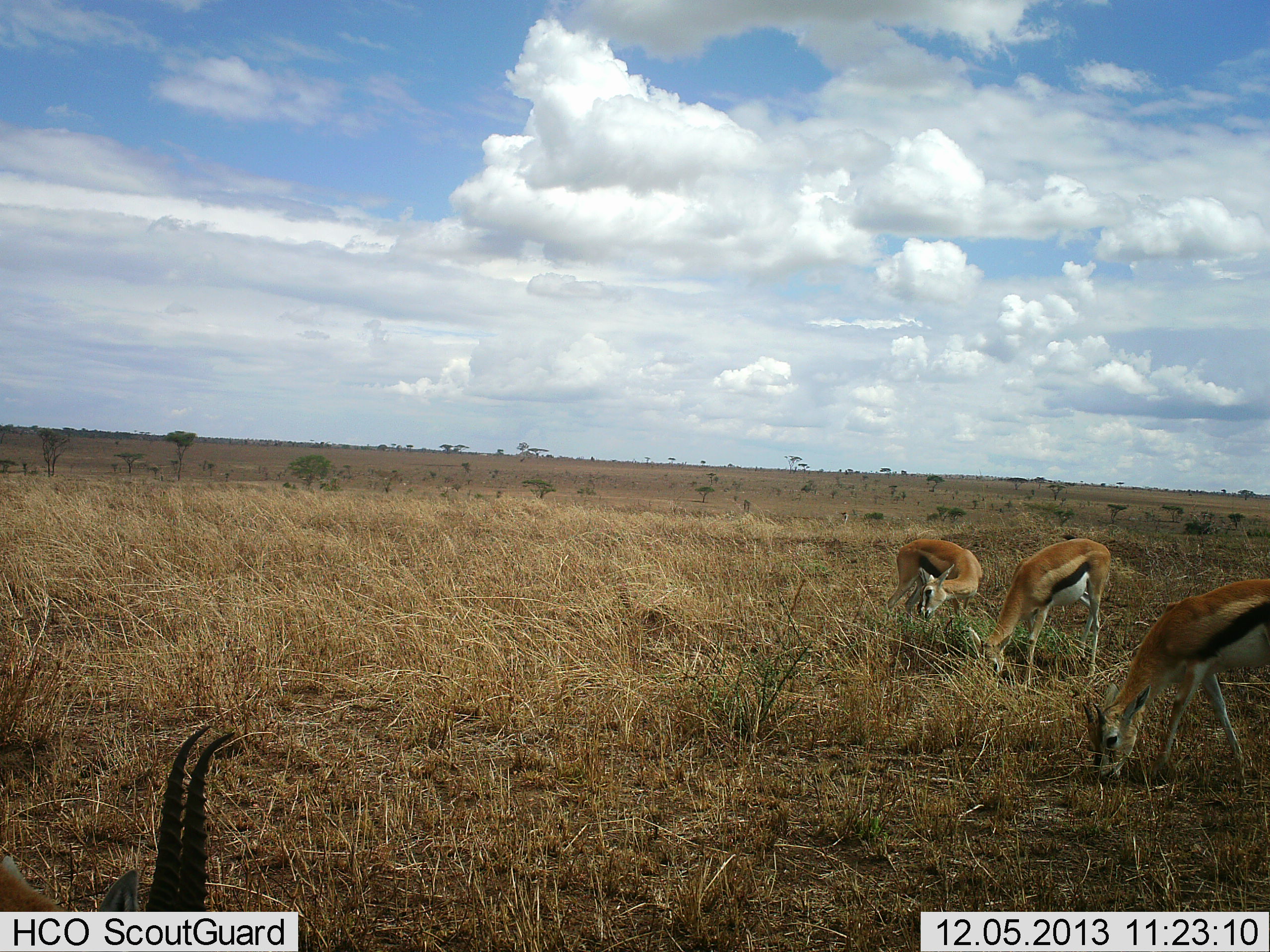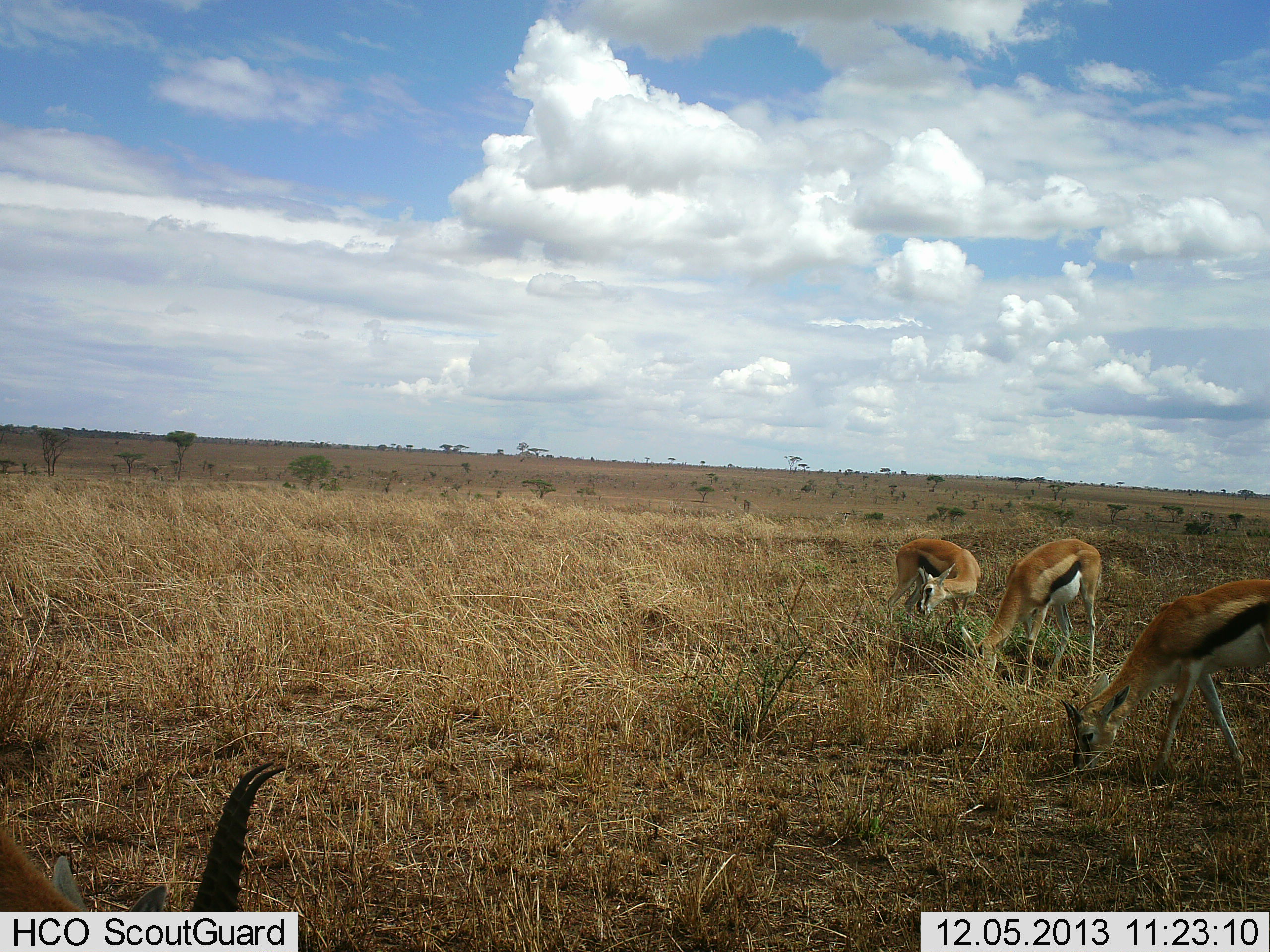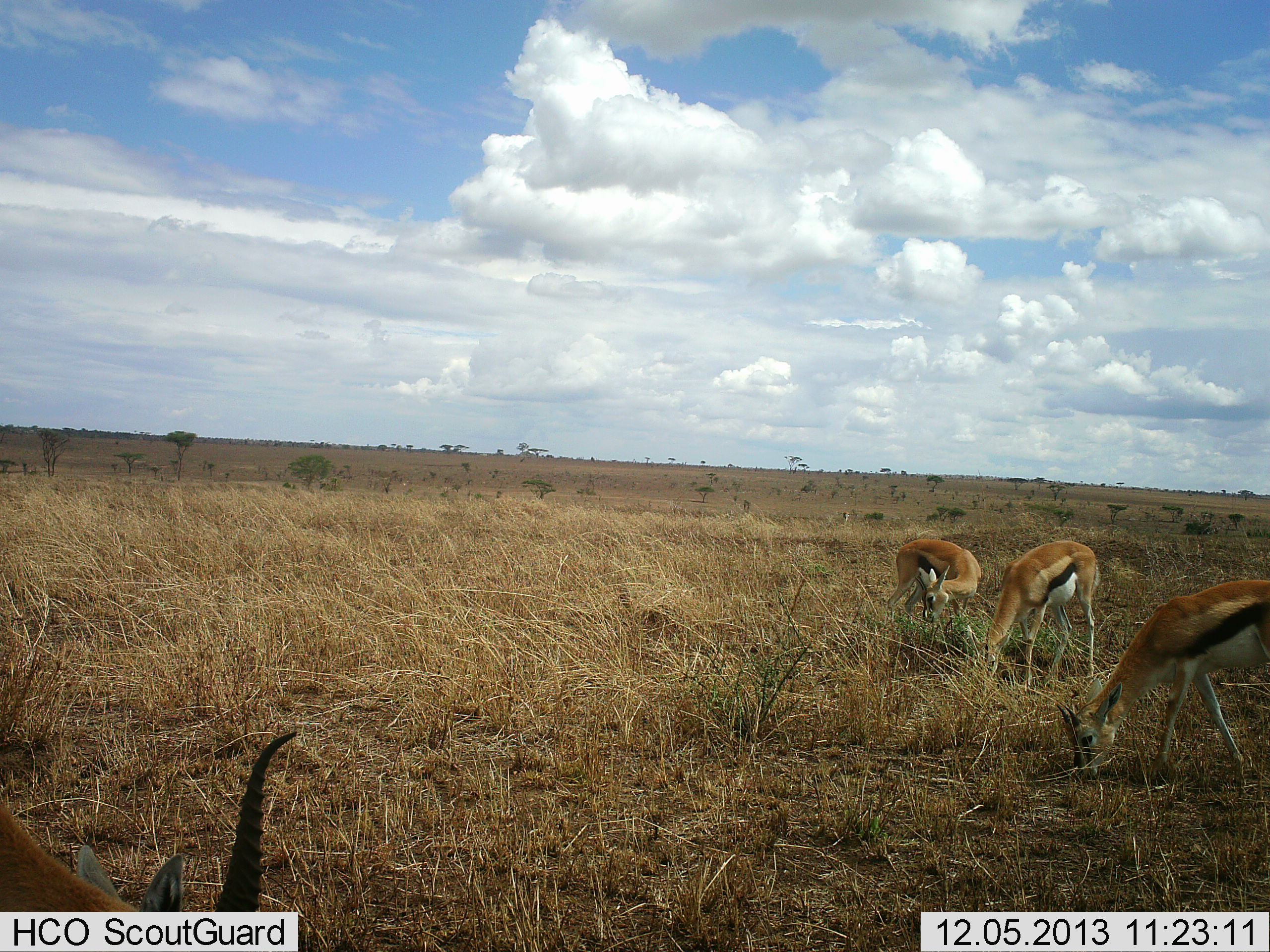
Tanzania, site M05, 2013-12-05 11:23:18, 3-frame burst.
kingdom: Animalia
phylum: Chordata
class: Mammalia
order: Artiodactyla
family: Bovidae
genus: Eudorcas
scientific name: Eudorcas thomsonii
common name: thomson's gazelle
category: gazellethomsons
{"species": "gazellethomsons (thomson's gazelle) (Eudorcas thomsonii)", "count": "4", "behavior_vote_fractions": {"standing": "10%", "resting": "10%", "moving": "0%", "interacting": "0%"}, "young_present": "0%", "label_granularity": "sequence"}